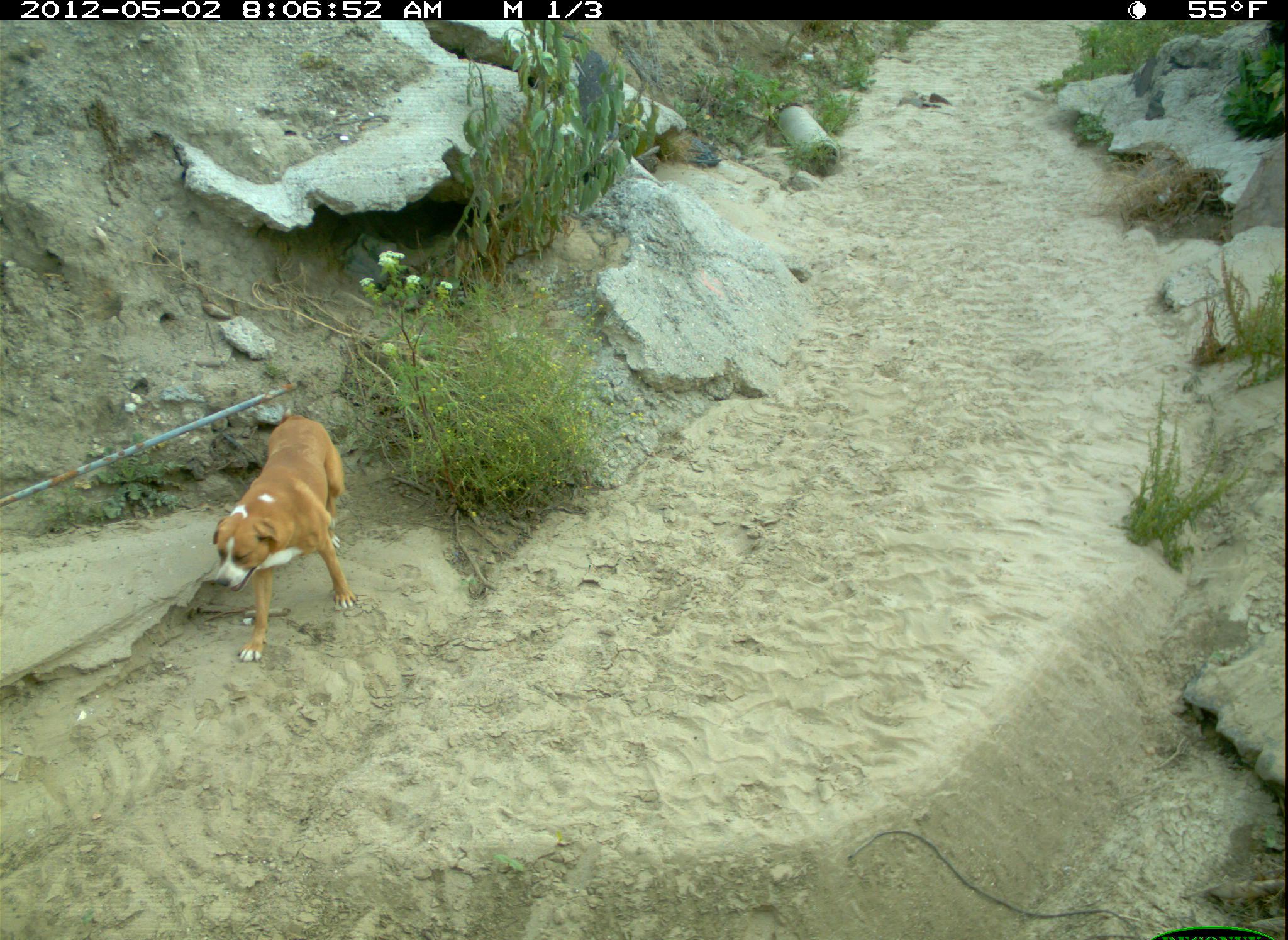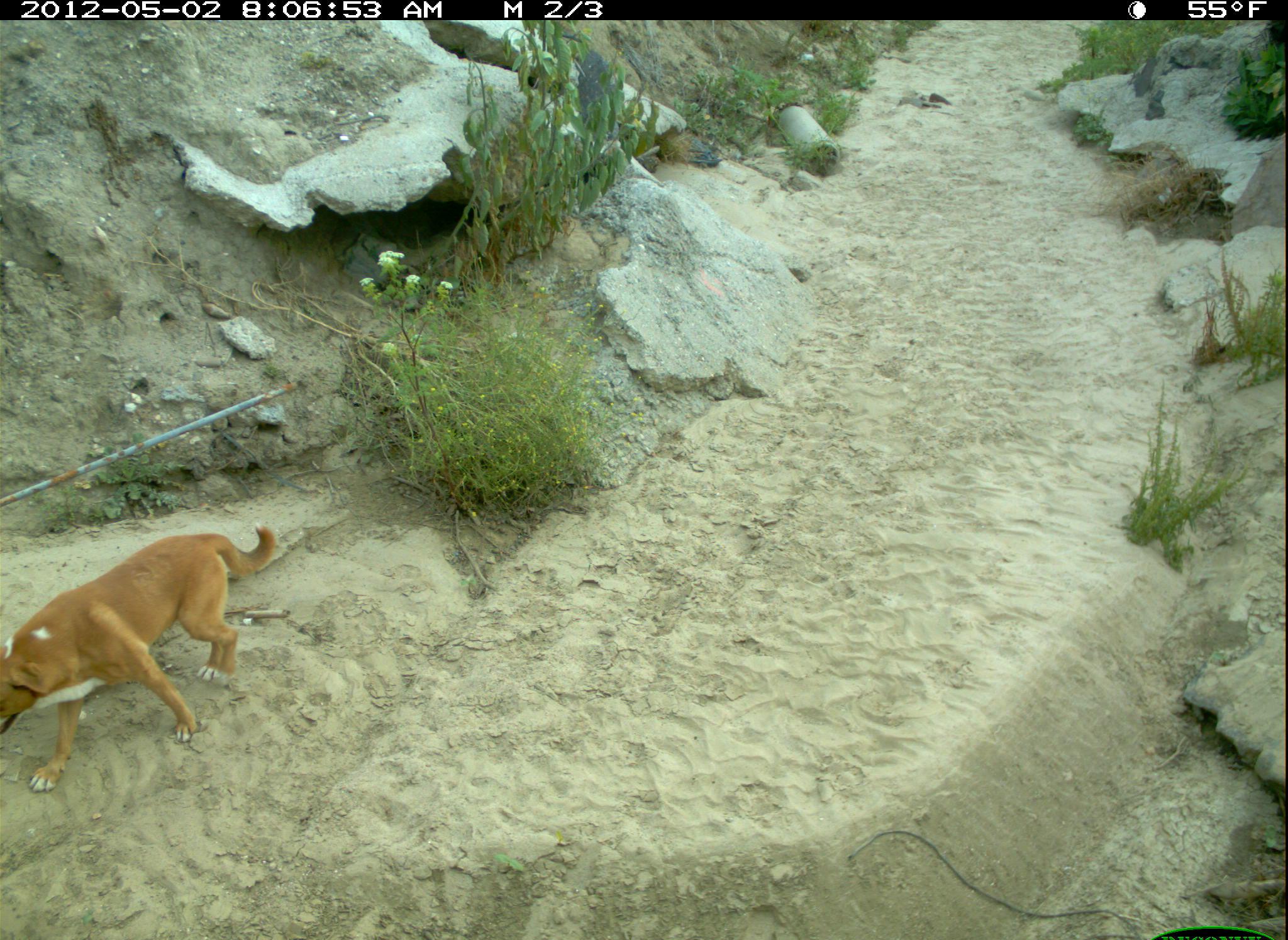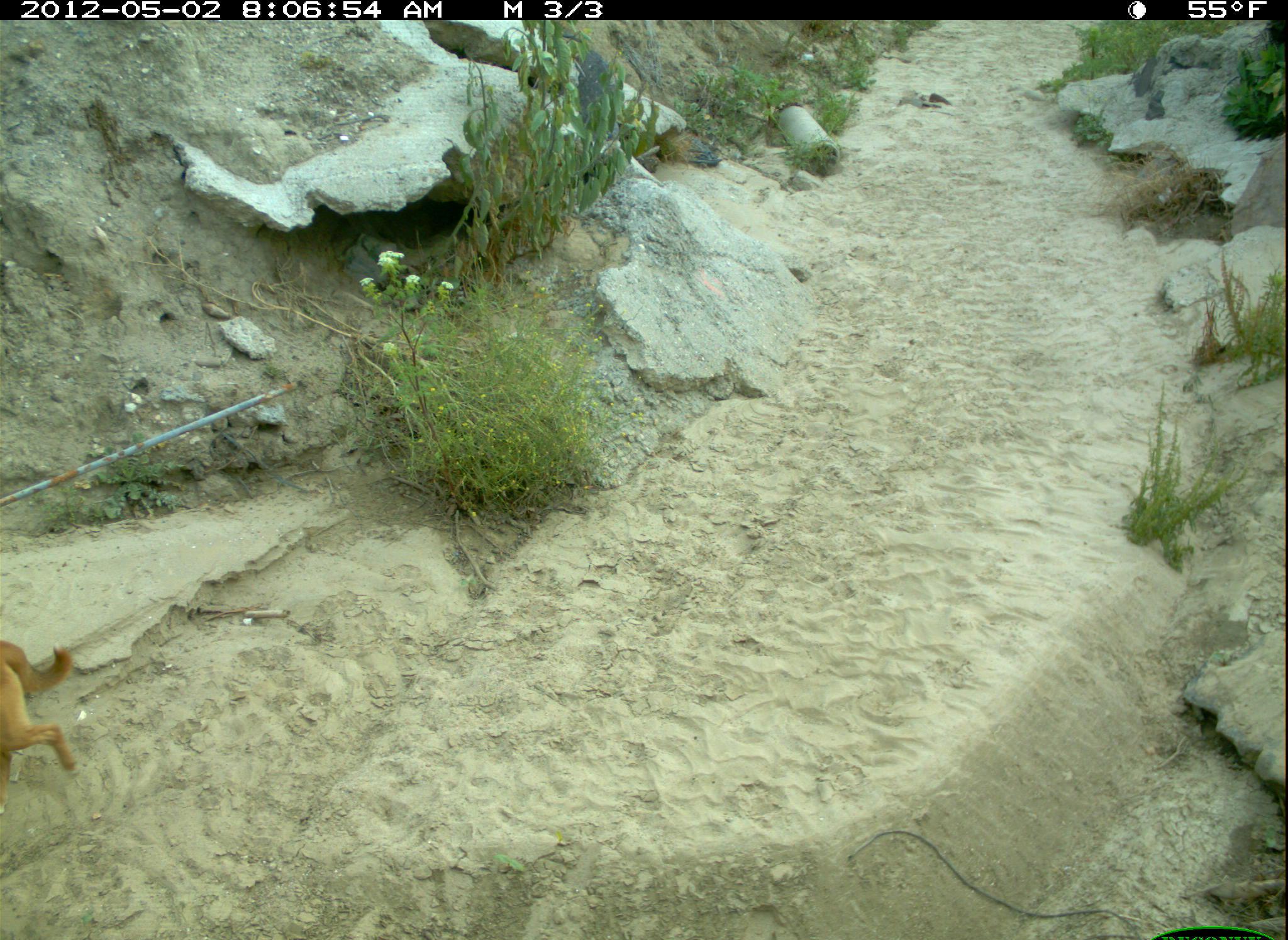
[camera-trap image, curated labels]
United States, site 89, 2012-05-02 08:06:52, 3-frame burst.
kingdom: Animalia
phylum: Chordata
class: Mammalia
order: Carnivora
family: Canidae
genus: Canis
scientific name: Canis familiaris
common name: domestic dog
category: dog